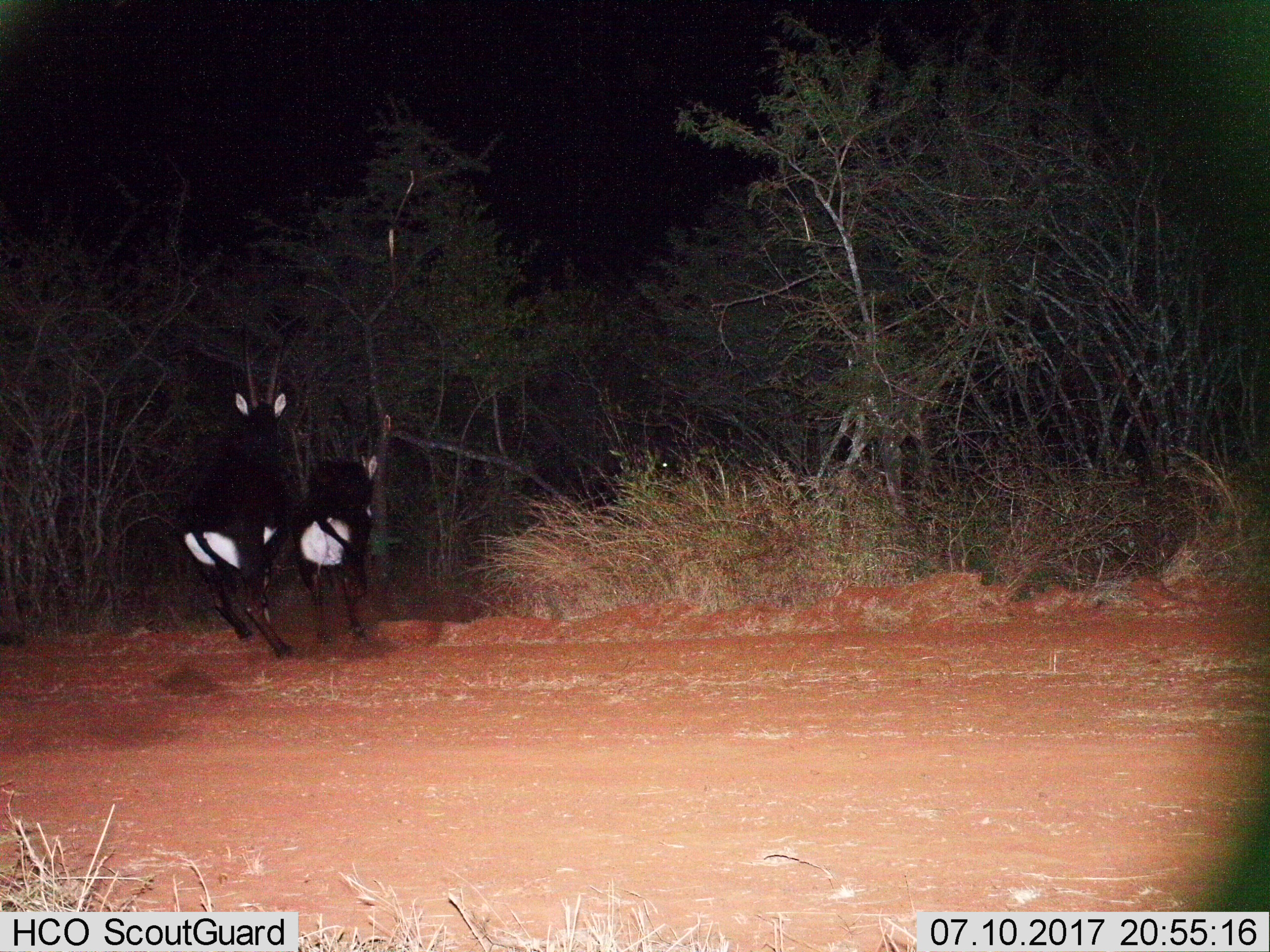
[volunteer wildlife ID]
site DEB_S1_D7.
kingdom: Animalia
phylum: Chordata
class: Mammalia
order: Artiodactyla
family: Bovidae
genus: Hippotragus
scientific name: Hippotragus niger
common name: sable antelope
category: sable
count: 2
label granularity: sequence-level